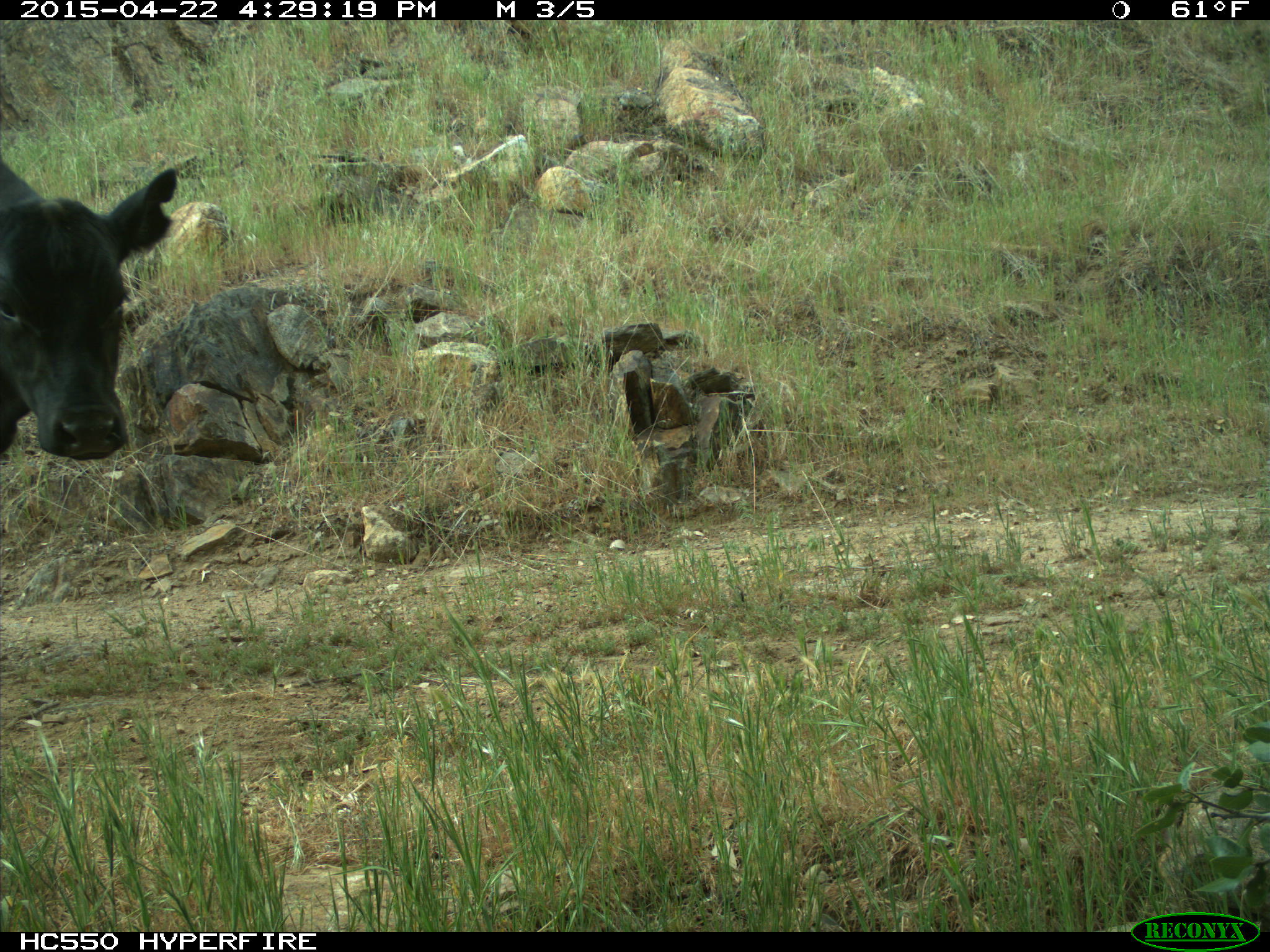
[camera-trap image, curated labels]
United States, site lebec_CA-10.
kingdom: Animalia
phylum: Chordata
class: Mammalia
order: Artiodactyla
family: Bovidae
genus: Bos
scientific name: Bos taurus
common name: domestic cow